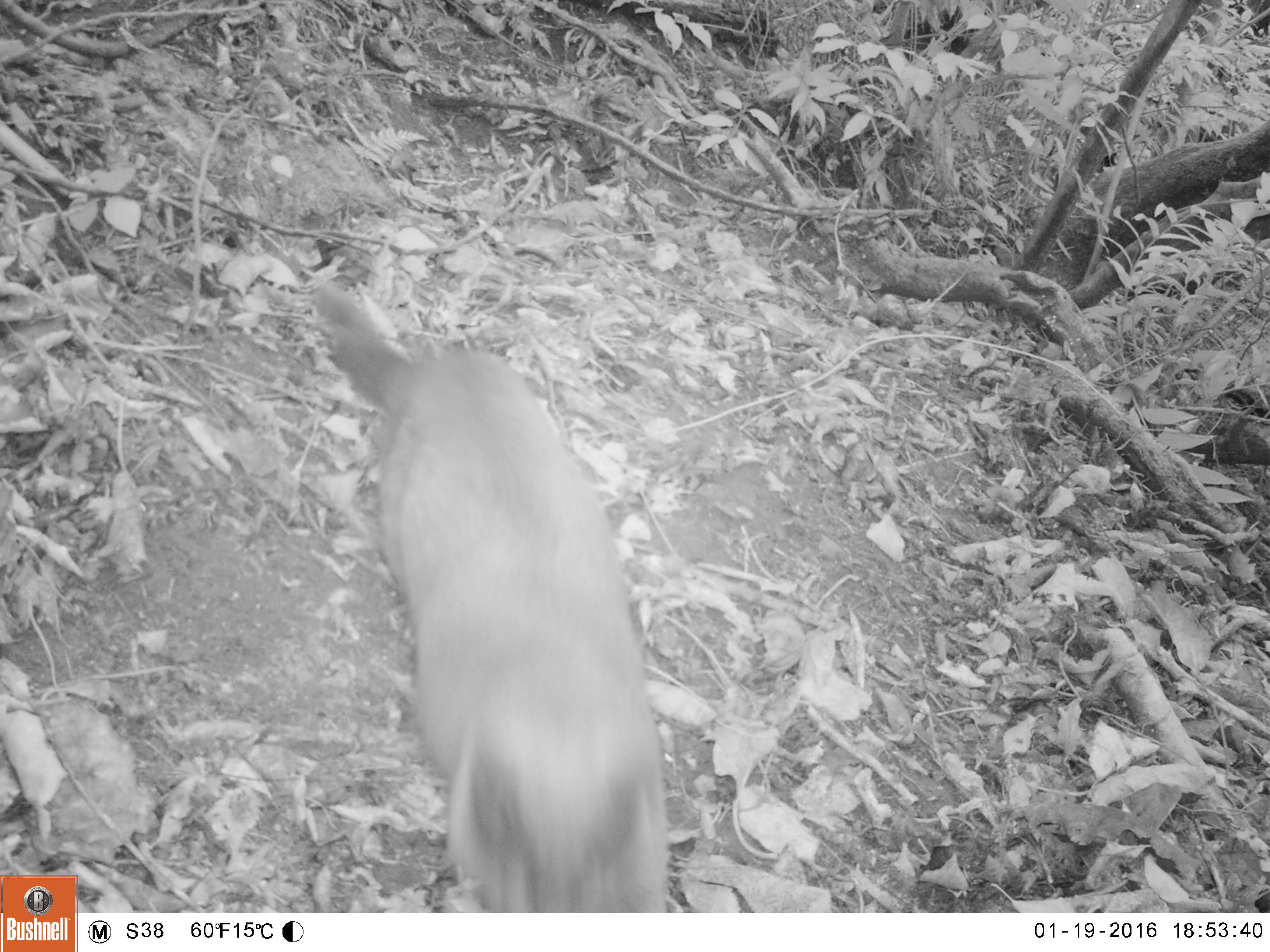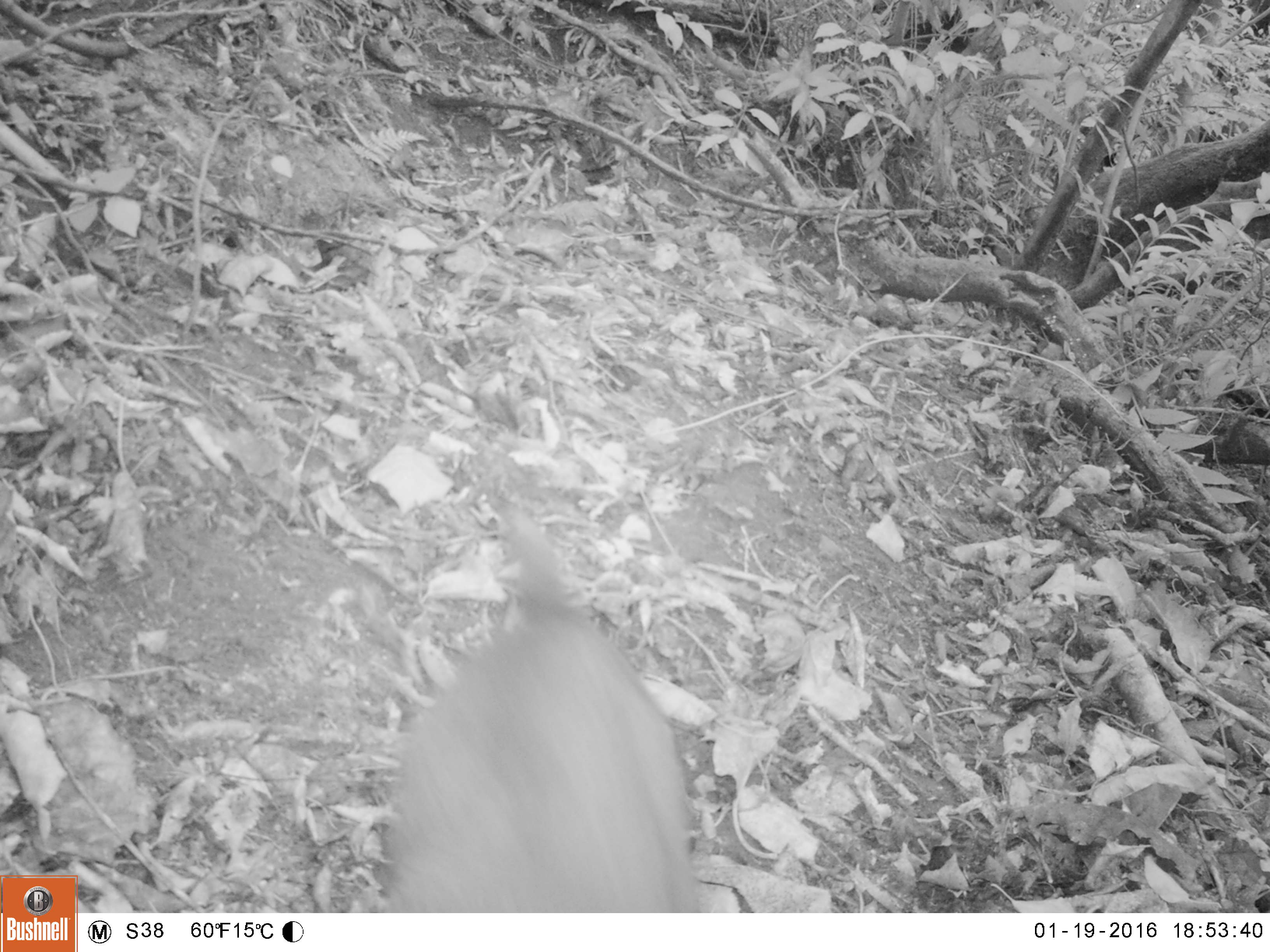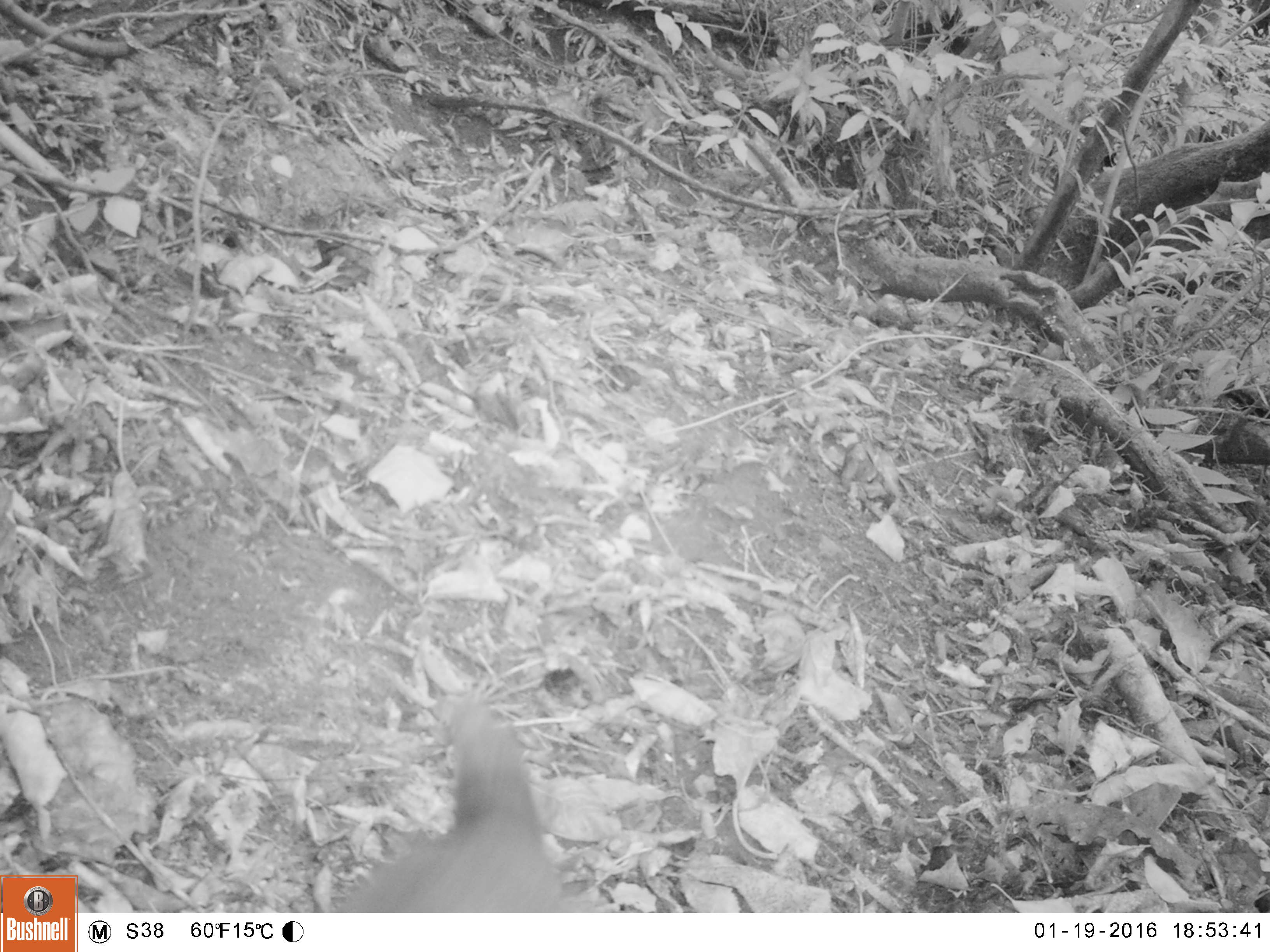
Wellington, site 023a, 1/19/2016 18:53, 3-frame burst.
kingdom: Animalia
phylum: Chordata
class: Mammalia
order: Carnivora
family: Felidae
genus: Felis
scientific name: Felis catus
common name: cat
Cat (Felis catus).